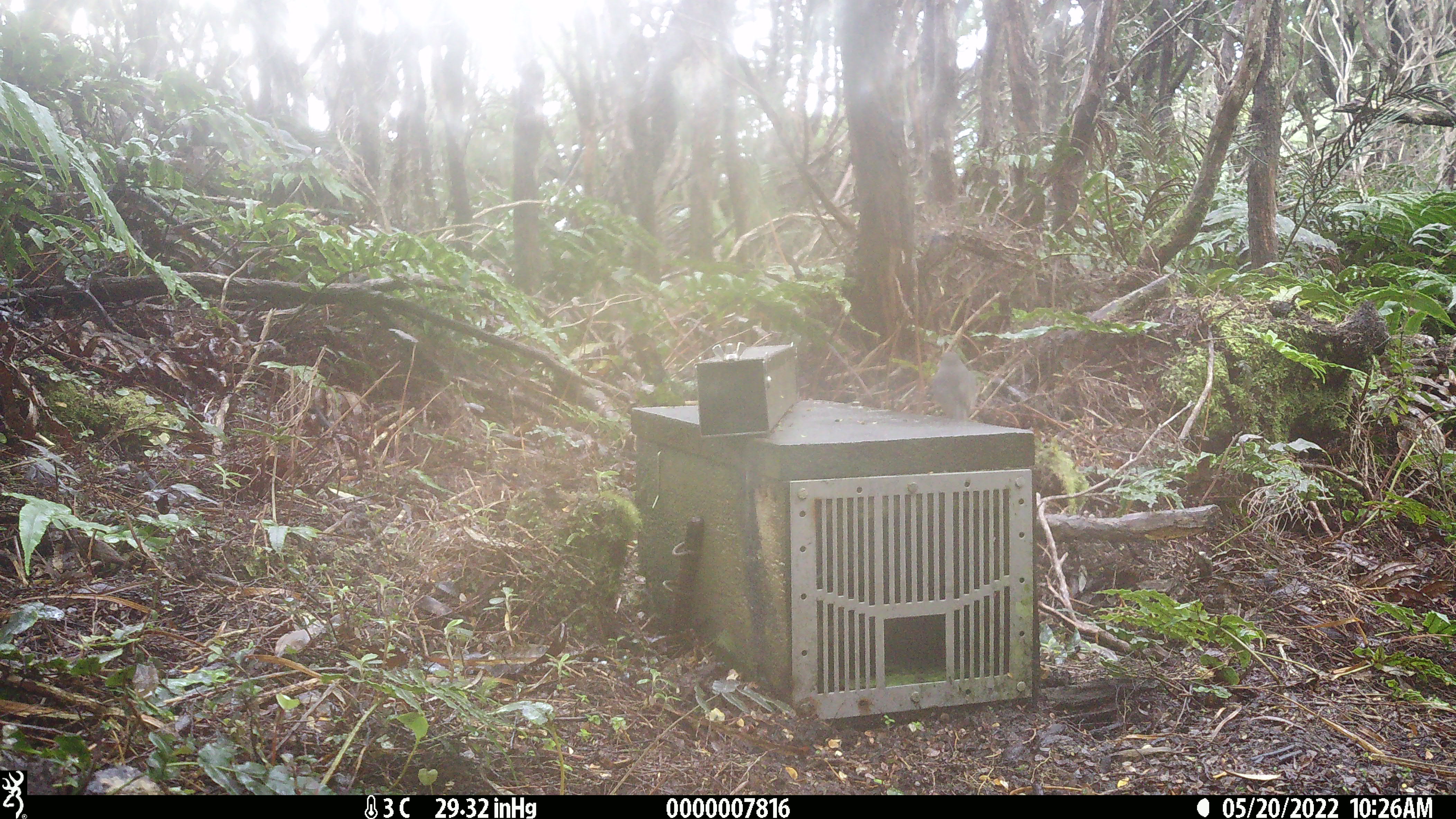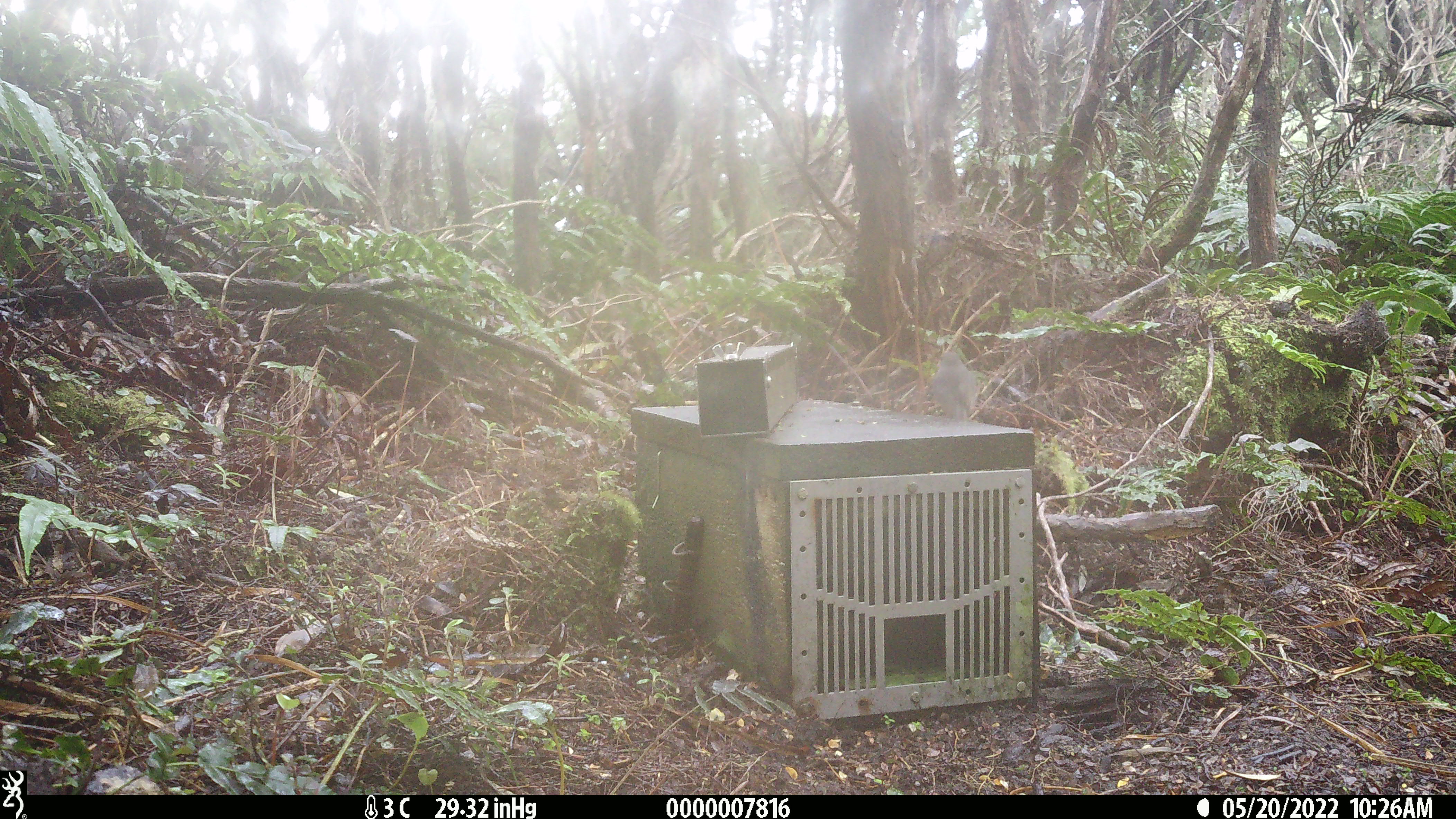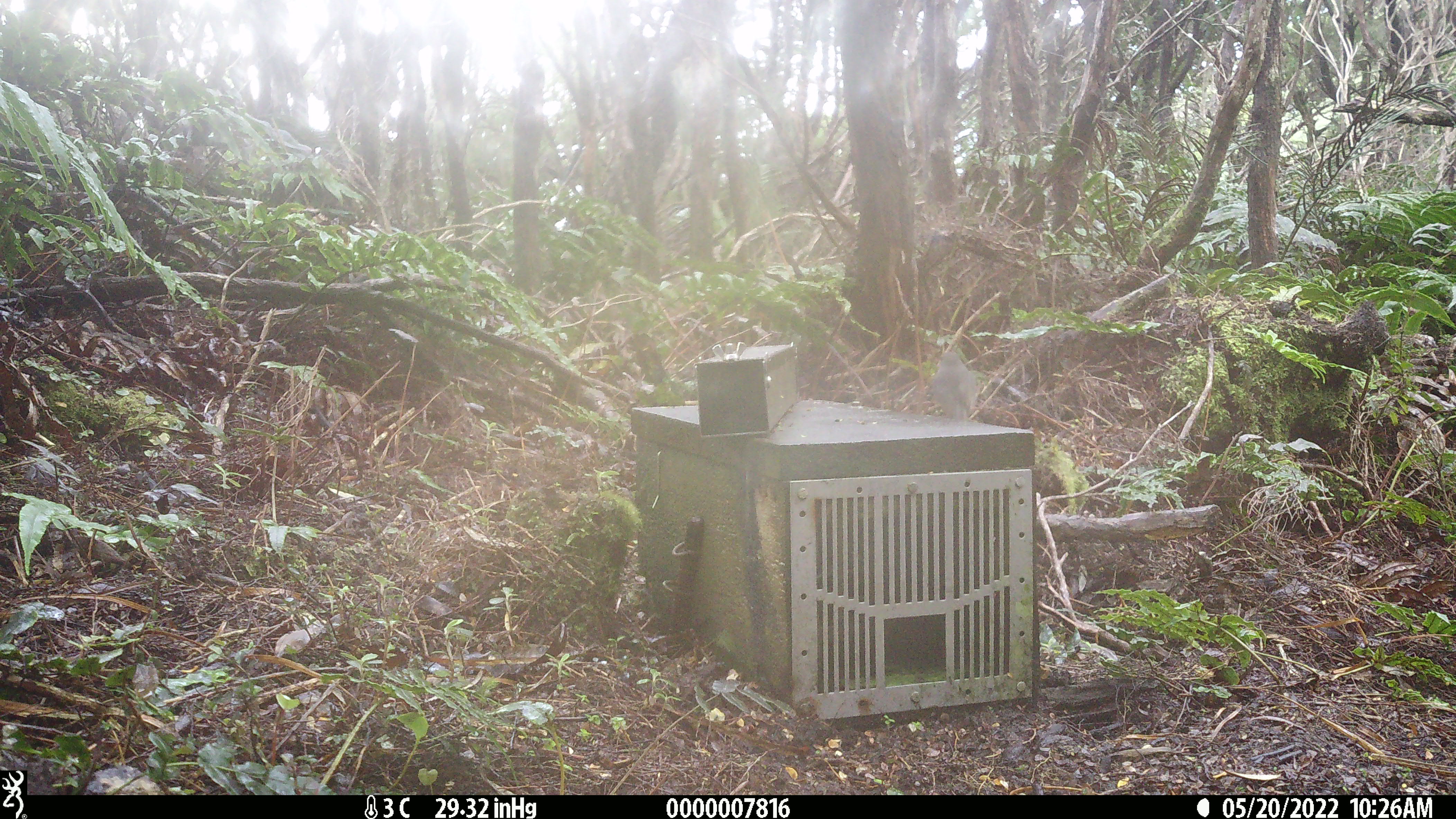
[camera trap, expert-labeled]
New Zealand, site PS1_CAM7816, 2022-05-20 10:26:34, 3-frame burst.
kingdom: Animalia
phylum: Chordata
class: Aves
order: Passeriformes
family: Petroicidae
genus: Petroica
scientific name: Petroica australis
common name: new zealand robin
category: robin